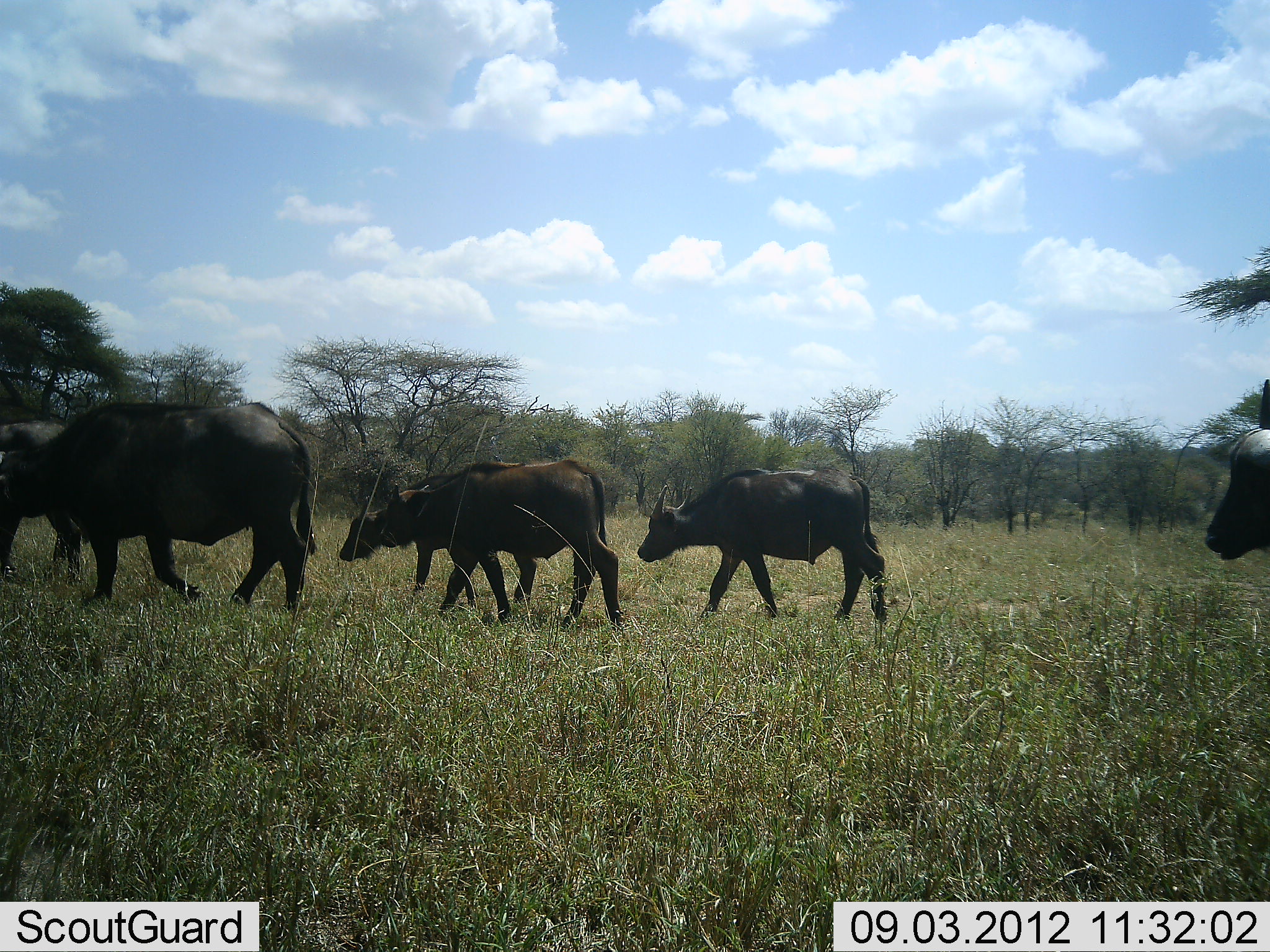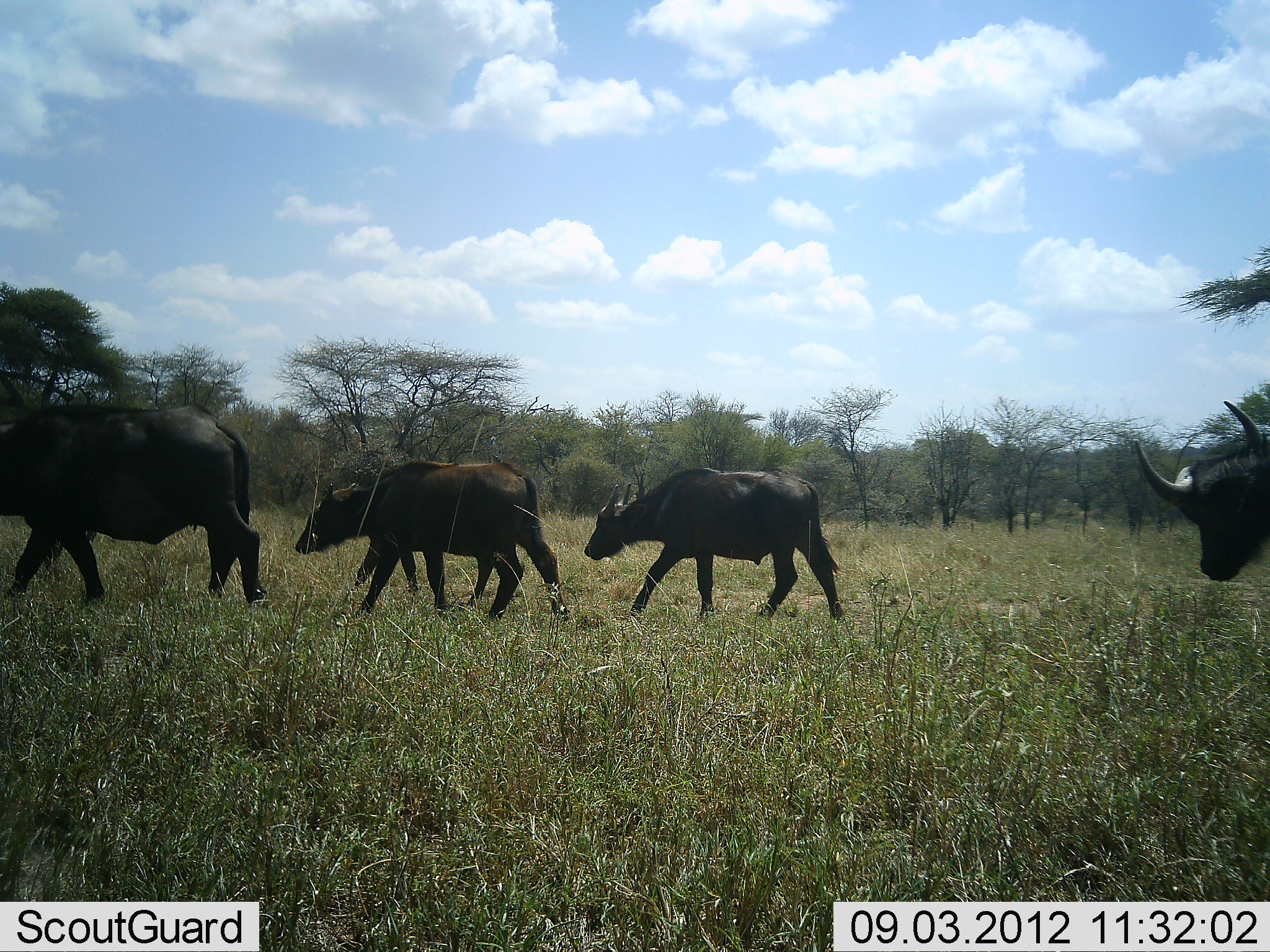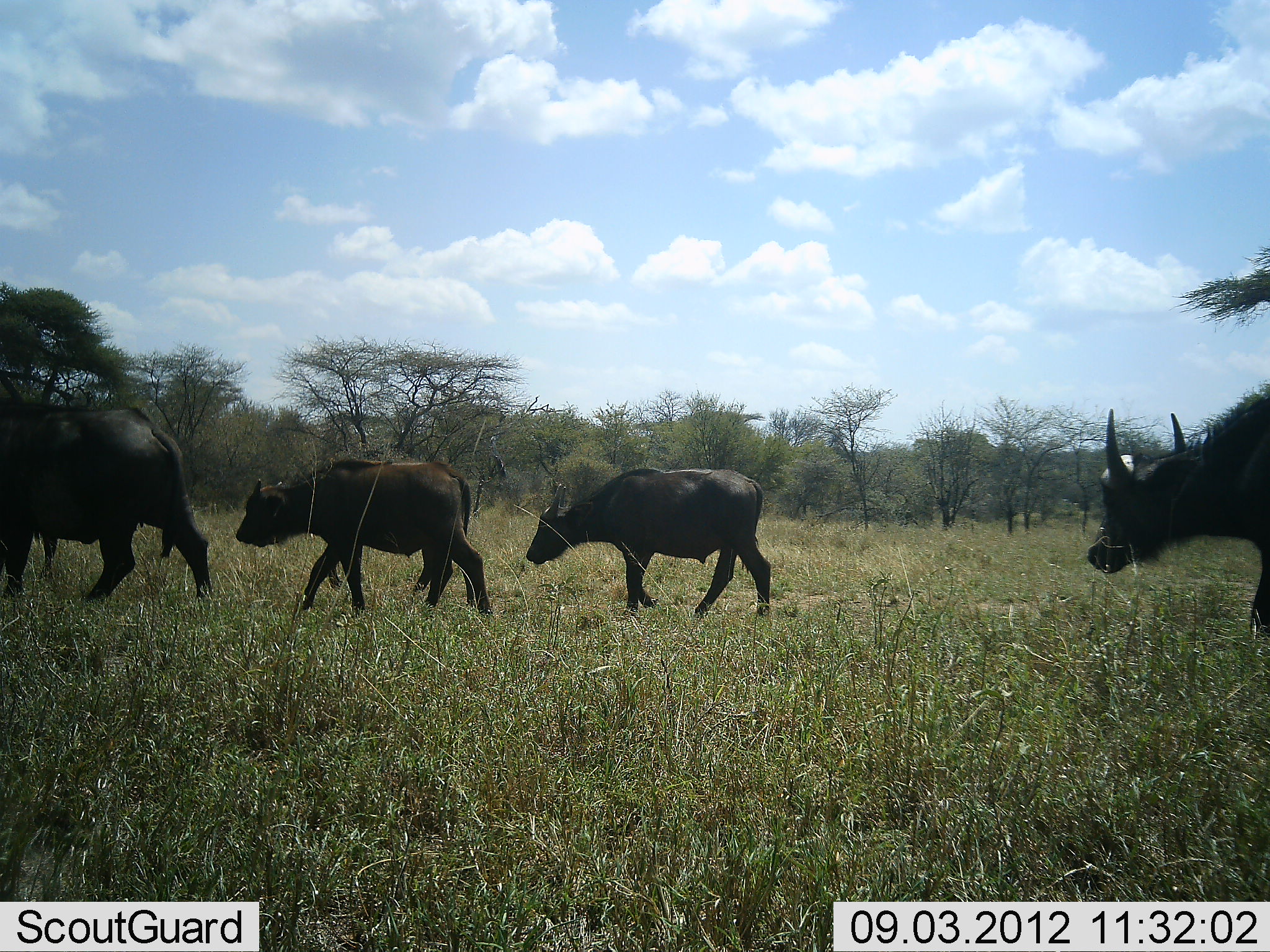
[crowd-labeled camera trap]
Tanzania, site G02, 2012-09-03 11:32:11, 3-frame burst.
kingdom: Animalia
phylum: Chordata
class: Mammalia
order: Artiodactyla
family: Bovidae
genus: Syncerus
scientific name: Syncerus caffer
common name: cape buffalo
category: buffalo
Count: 5.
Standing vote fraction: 20%.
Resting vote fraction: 0%.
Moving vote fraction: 100%.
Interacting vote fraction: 0%.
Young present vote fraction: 10%.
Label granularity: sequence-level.